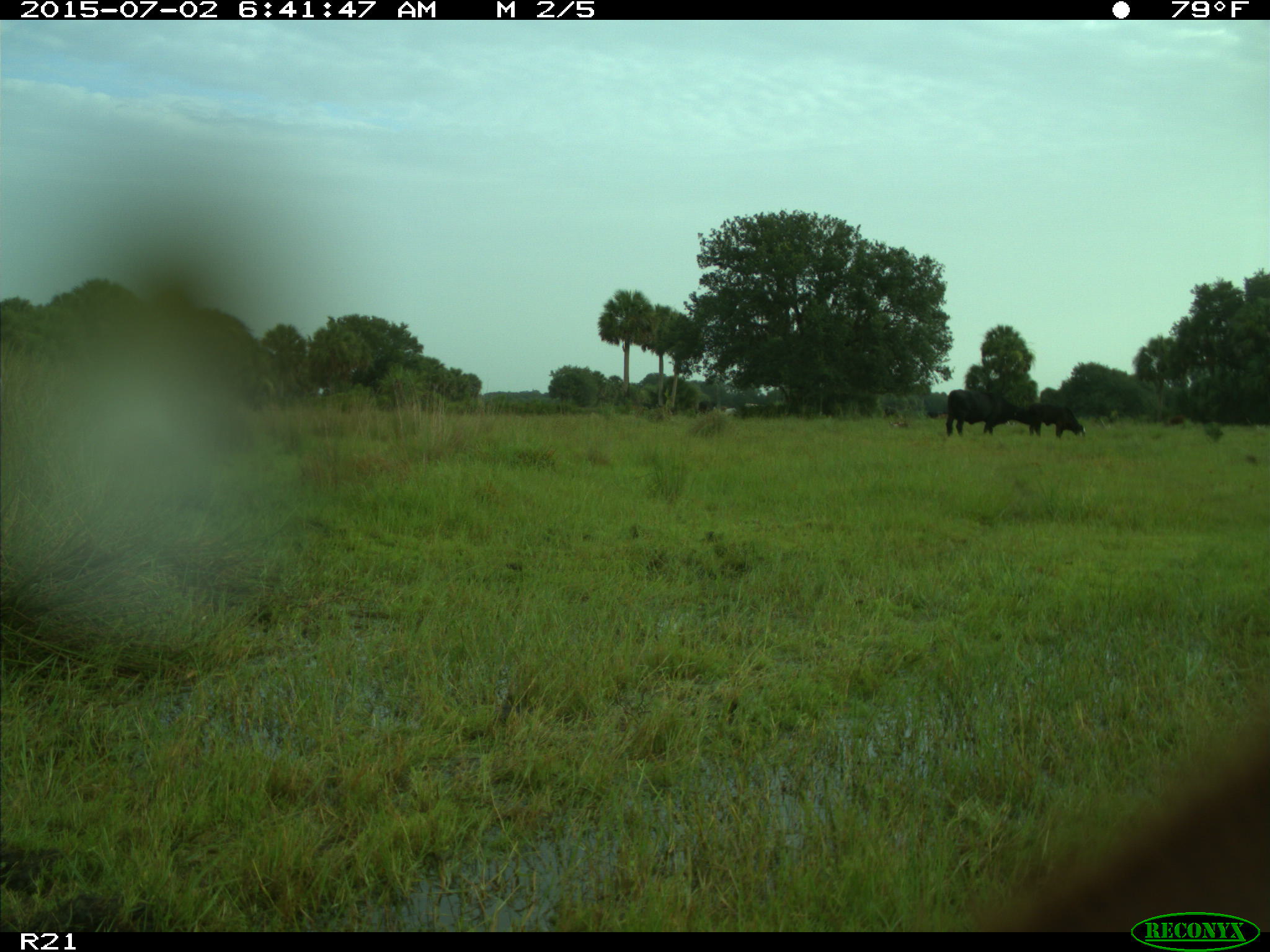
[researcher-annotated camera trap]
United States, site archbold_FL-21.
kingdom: Animalia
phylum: Chordata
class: Mammalia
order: Artiodactyla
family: Bovidae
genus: Bos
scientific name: Bos taurus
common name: domestic cow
Bos taurus (domestic cow).